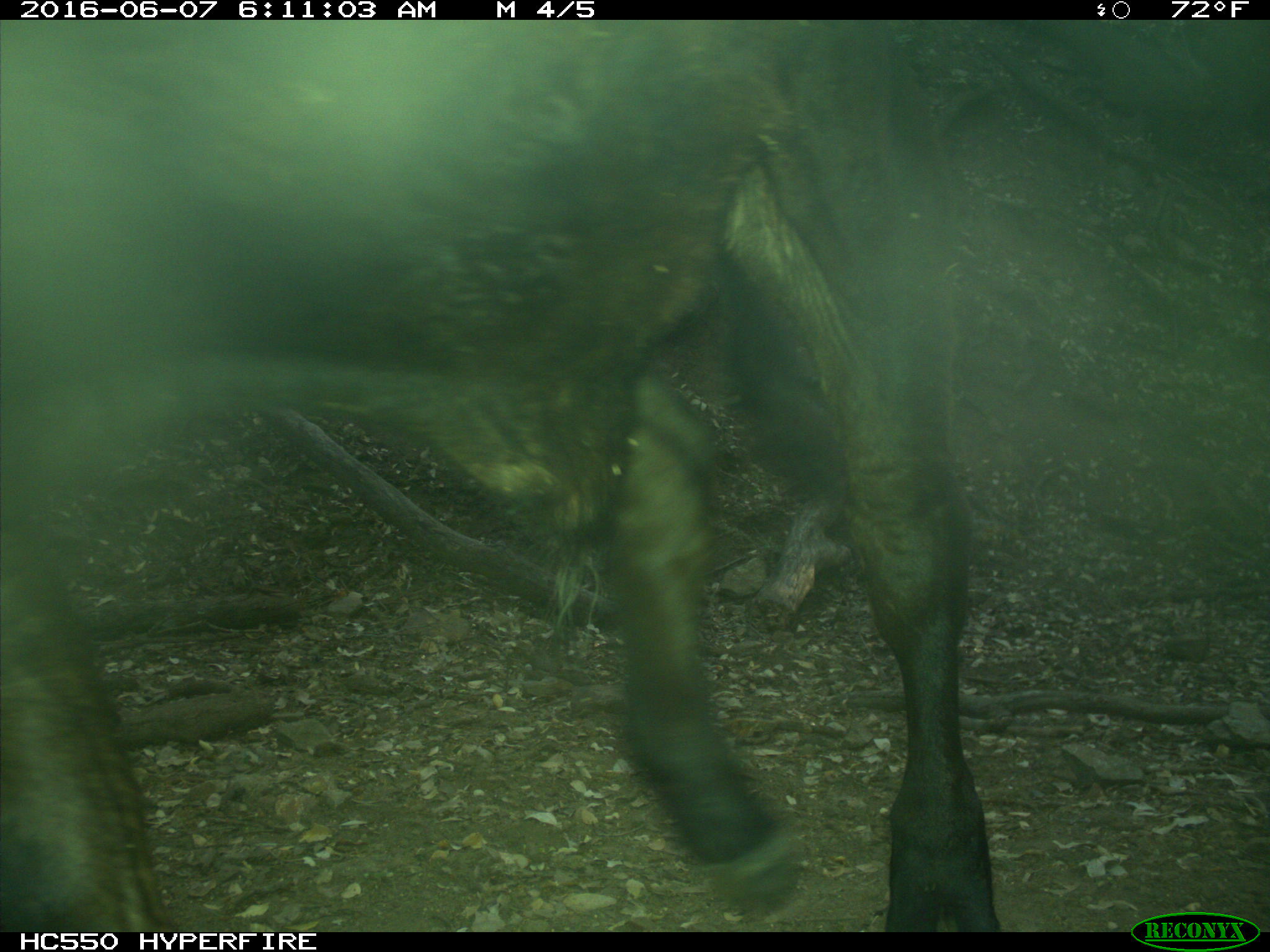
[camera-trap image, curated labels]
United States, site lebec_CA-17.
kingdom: Animalia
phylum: Chordata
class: Mammalia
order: Artiodactyla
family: Bovidae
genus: Bos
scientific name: Bos taurus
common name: domestic cow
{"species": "Bos taurus (domestic cow)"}